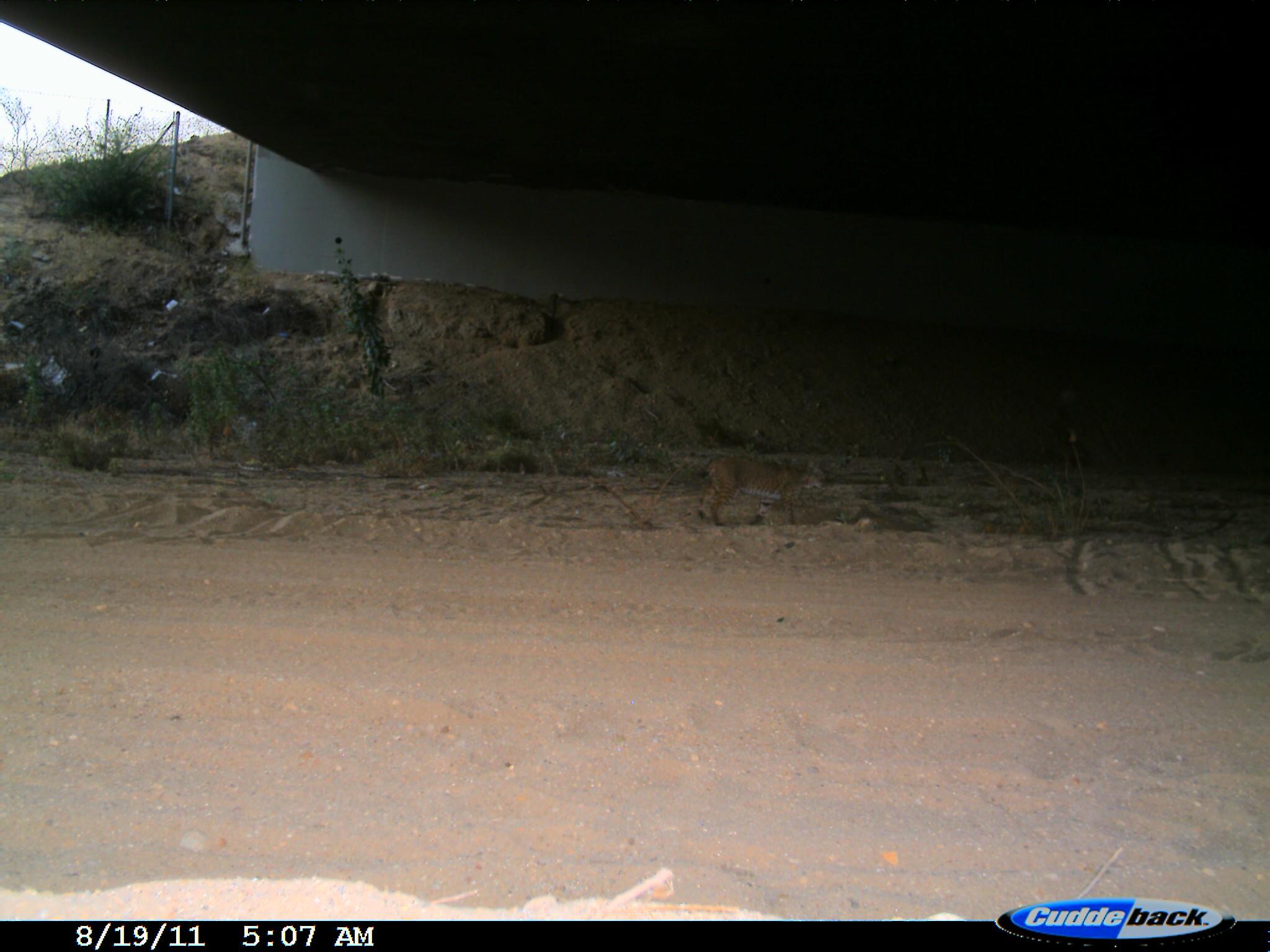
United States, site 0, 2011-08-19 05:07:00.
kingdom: Animalia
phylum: Chordata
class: Mammalia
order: Carnivora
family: Felidae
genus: Lynx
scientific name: Lynx rufus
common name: bobcat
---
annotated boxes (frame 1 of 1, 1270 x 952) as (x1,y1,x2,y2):
bobcat: (681,449,833,541)